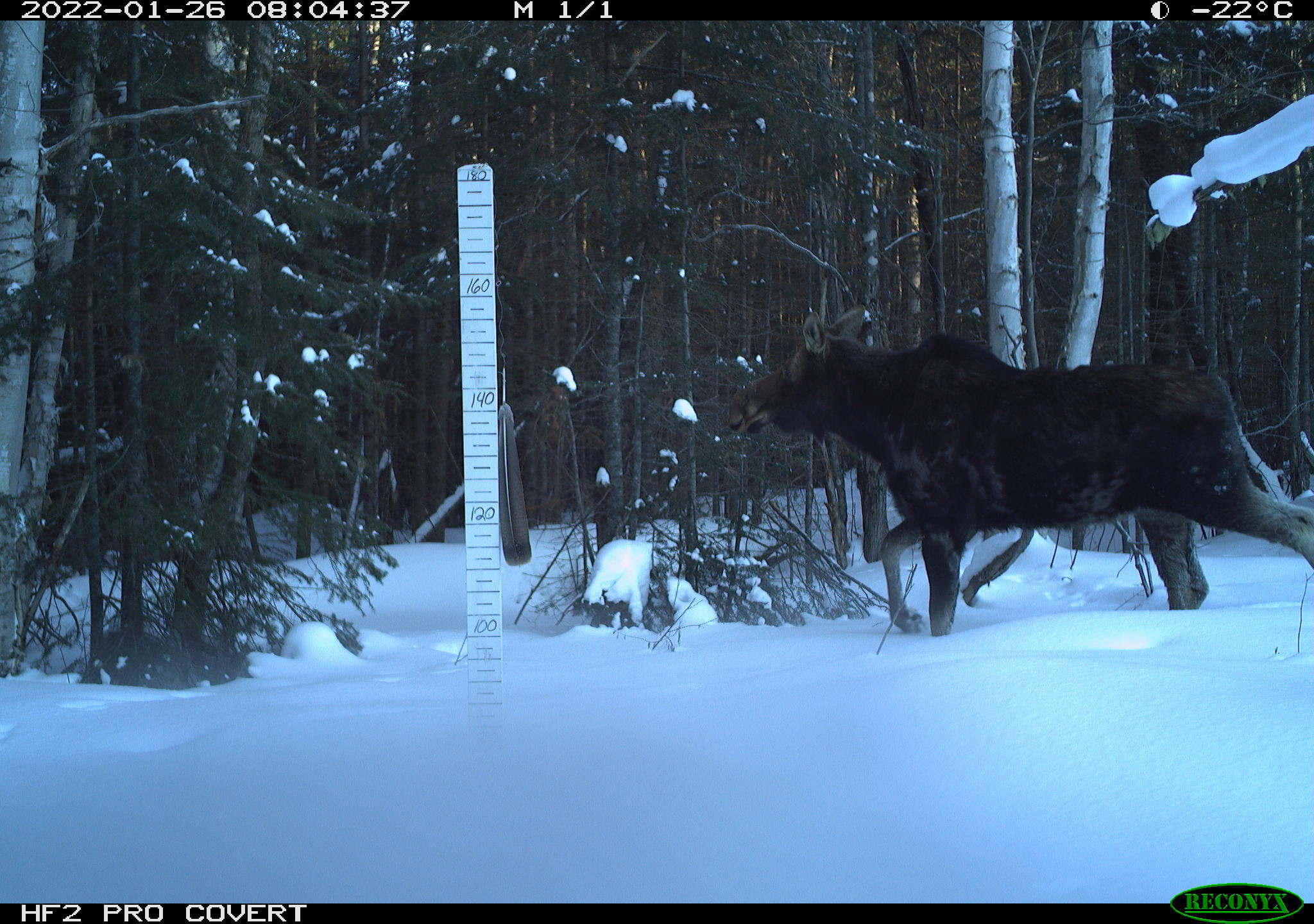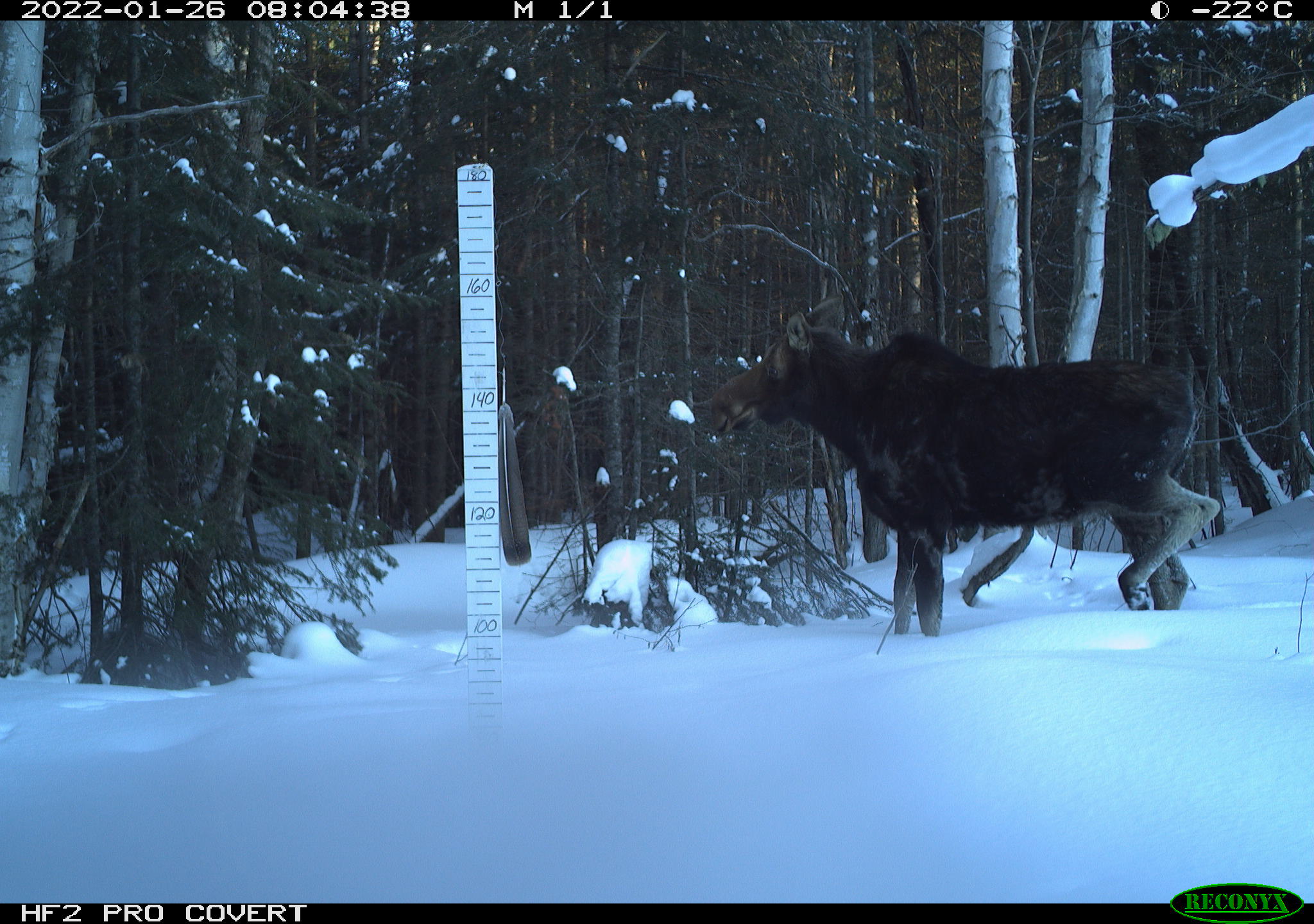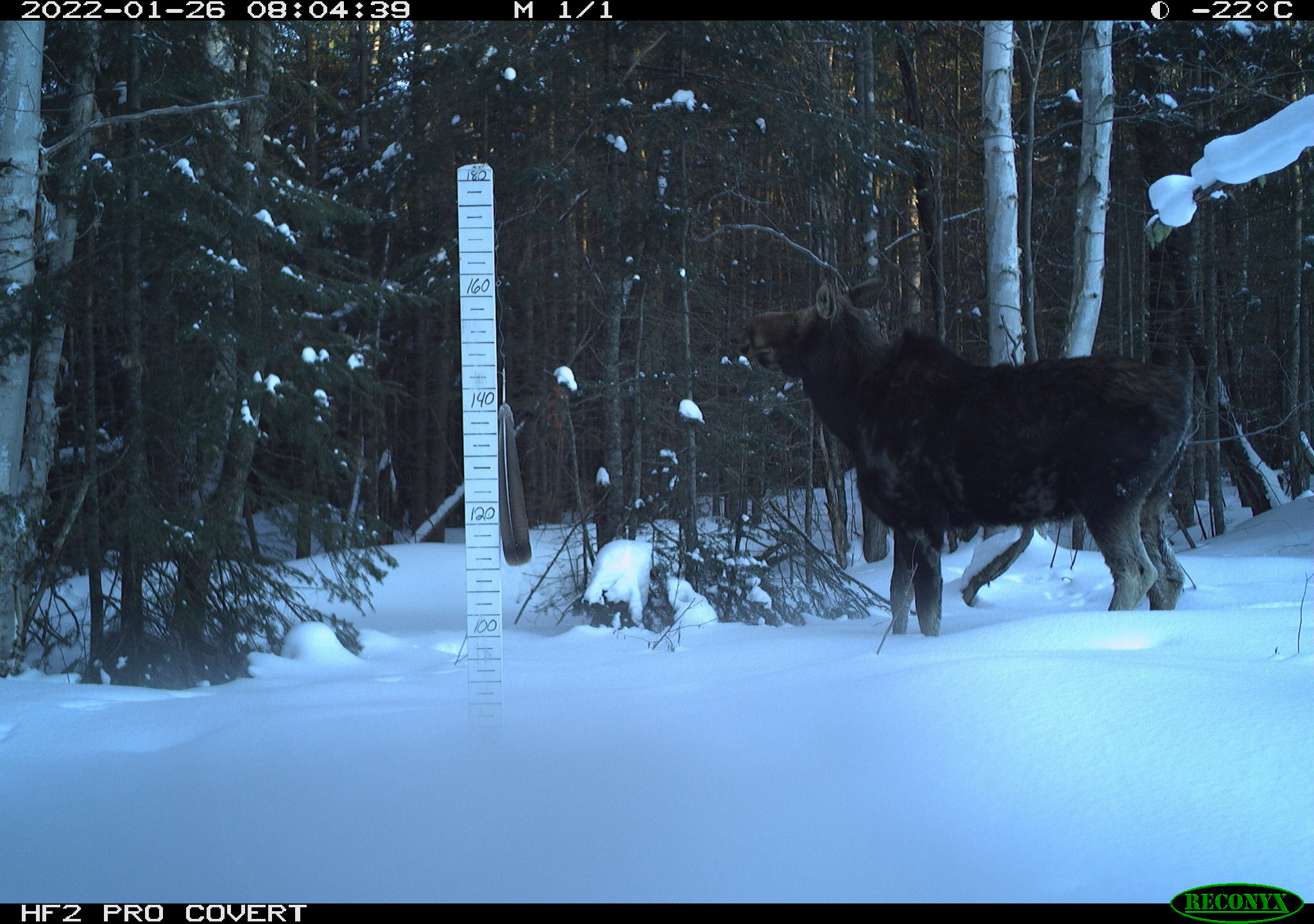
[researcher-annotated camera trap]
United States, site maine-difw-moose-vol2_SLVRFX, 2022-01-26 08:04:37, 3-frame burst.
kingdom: Animalia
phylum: Chordata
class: Mammalia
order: Artiodactyla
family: Cervidae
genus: Alces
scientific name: Alces alces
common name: moose